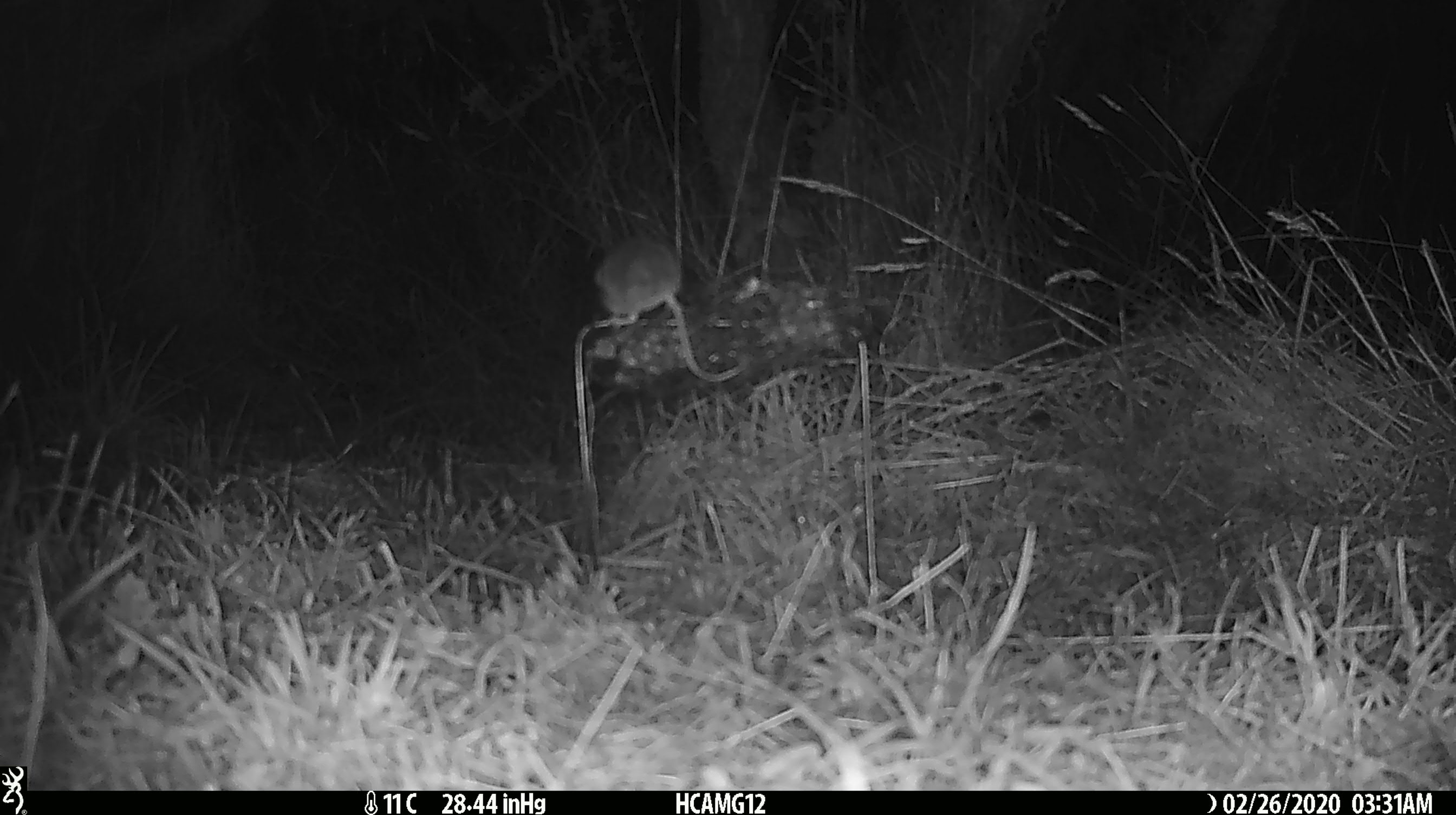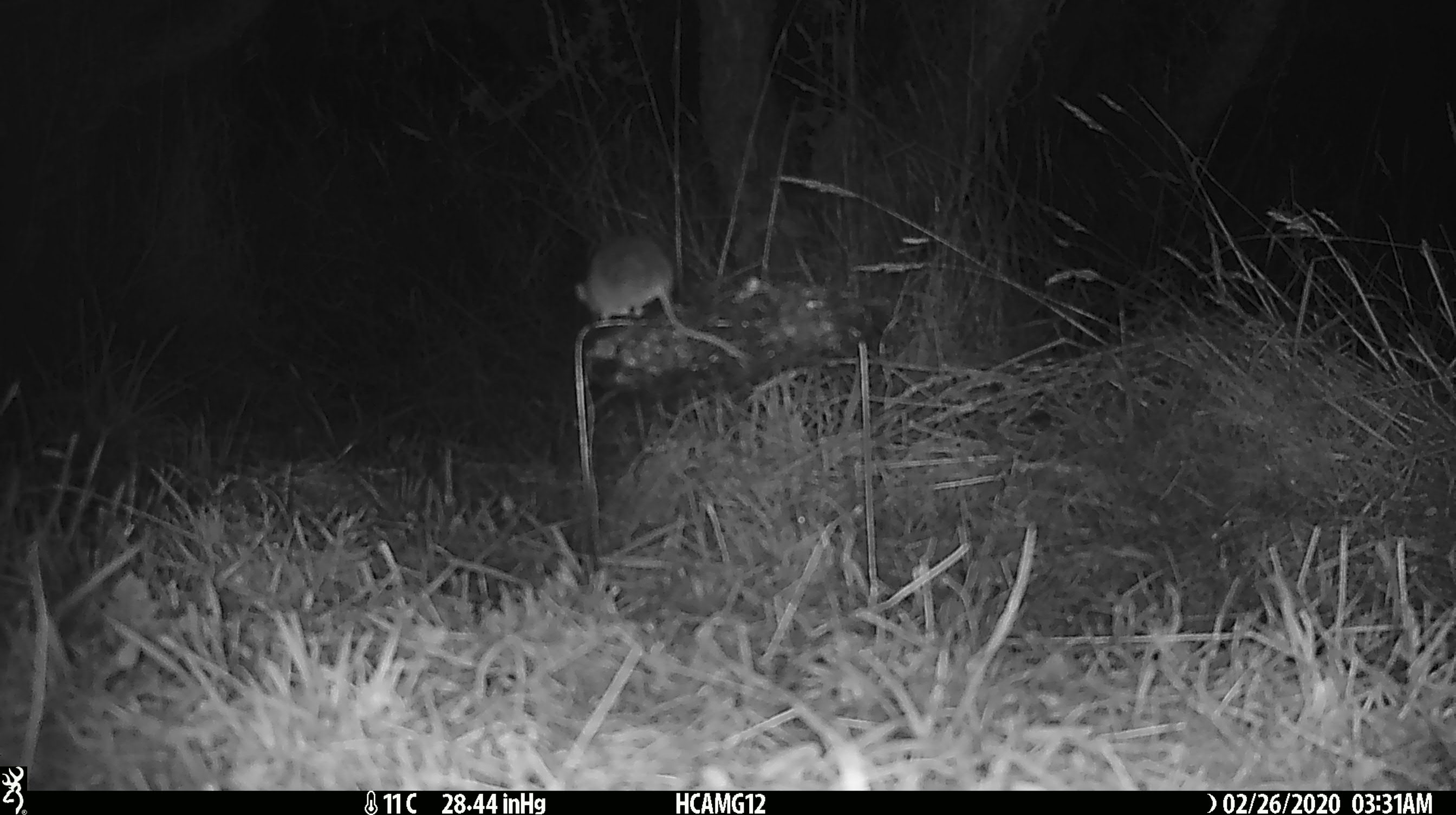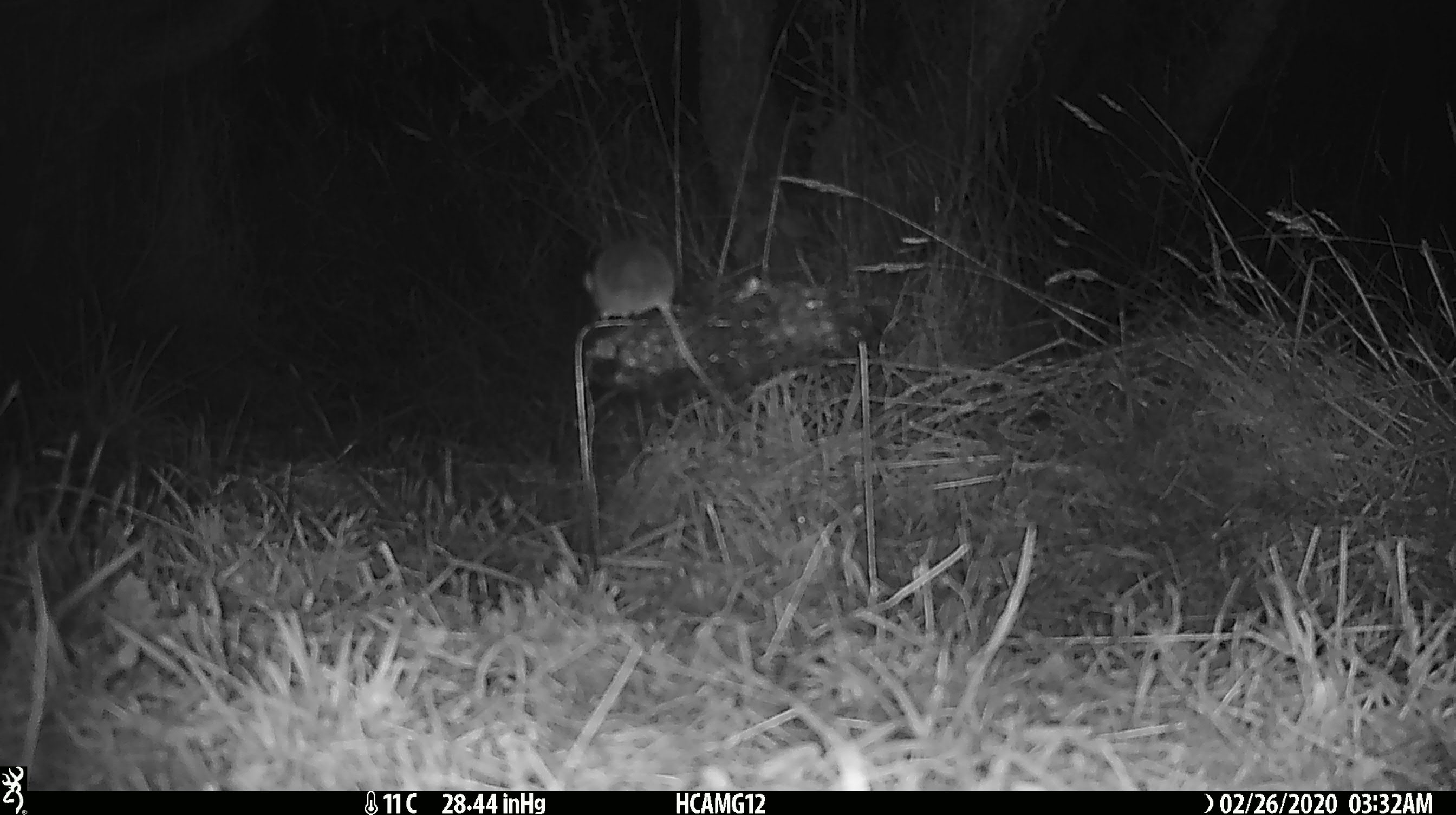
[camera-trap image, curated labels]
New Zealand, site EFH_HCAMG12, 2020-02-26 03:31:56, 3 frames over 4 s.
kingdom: Animalia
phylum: Chordata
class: Mammalia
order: Rodentia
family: Muridae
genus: Mus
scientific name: Mus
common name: mouse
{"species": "mouse (Mus)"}